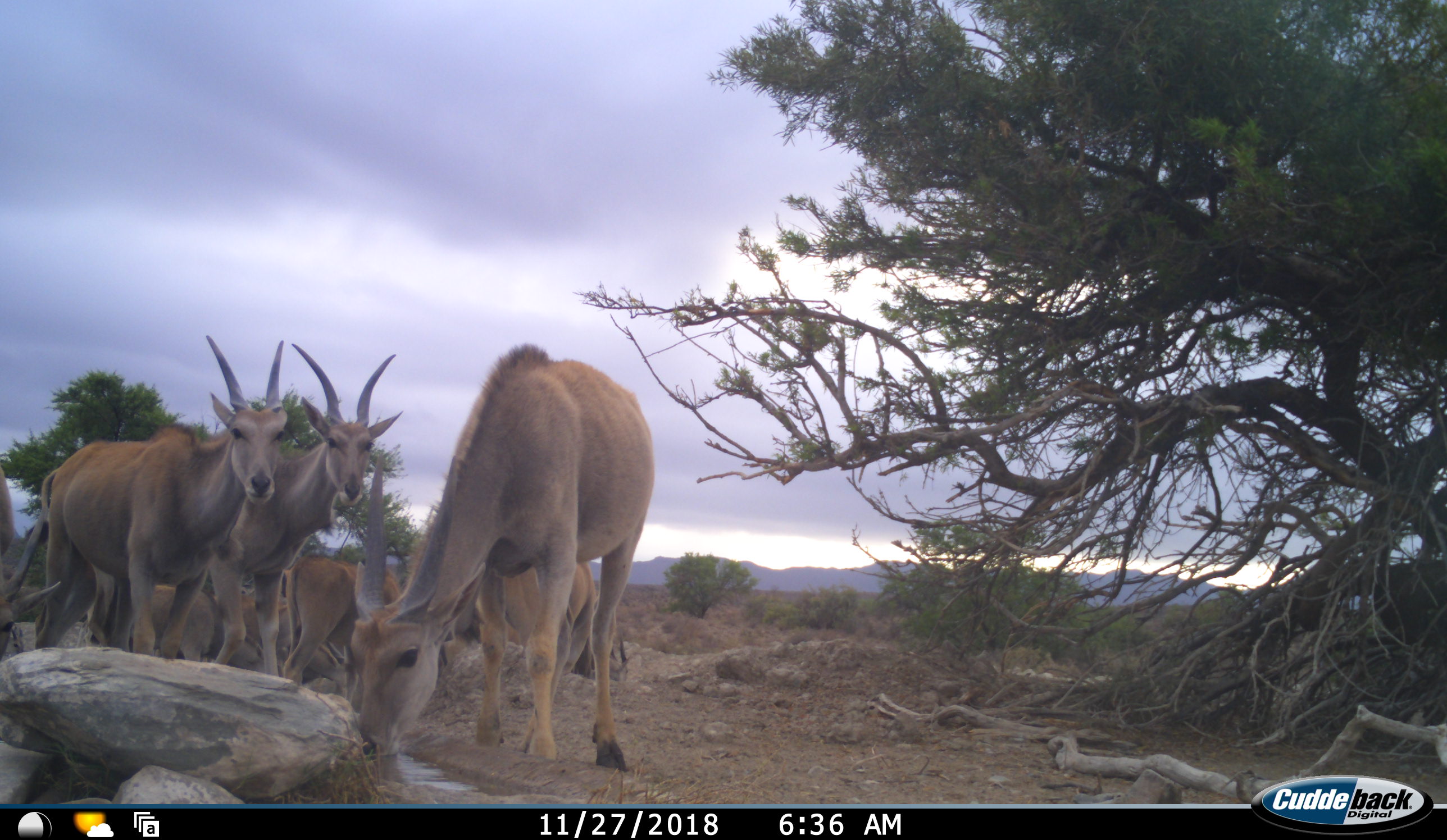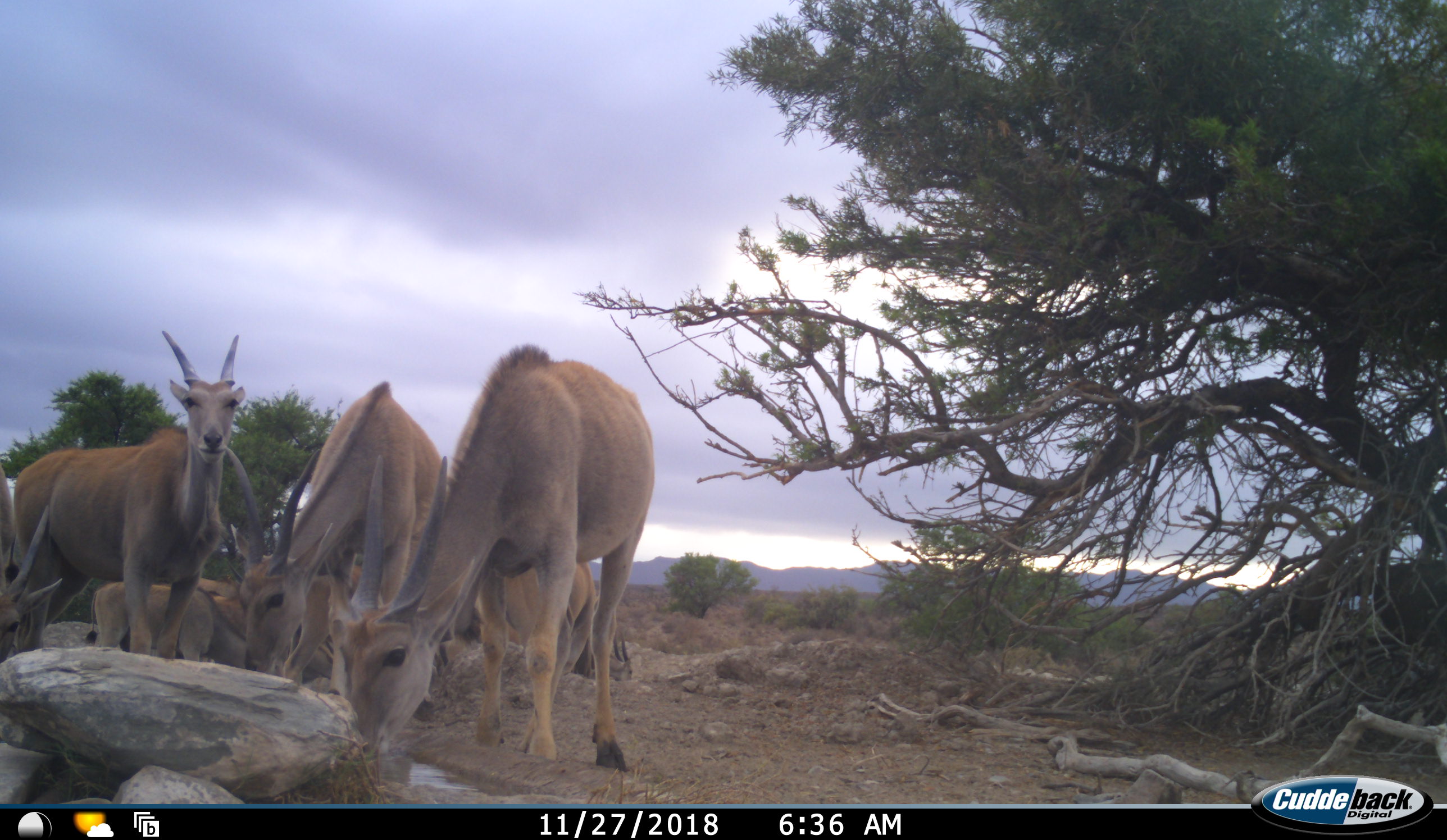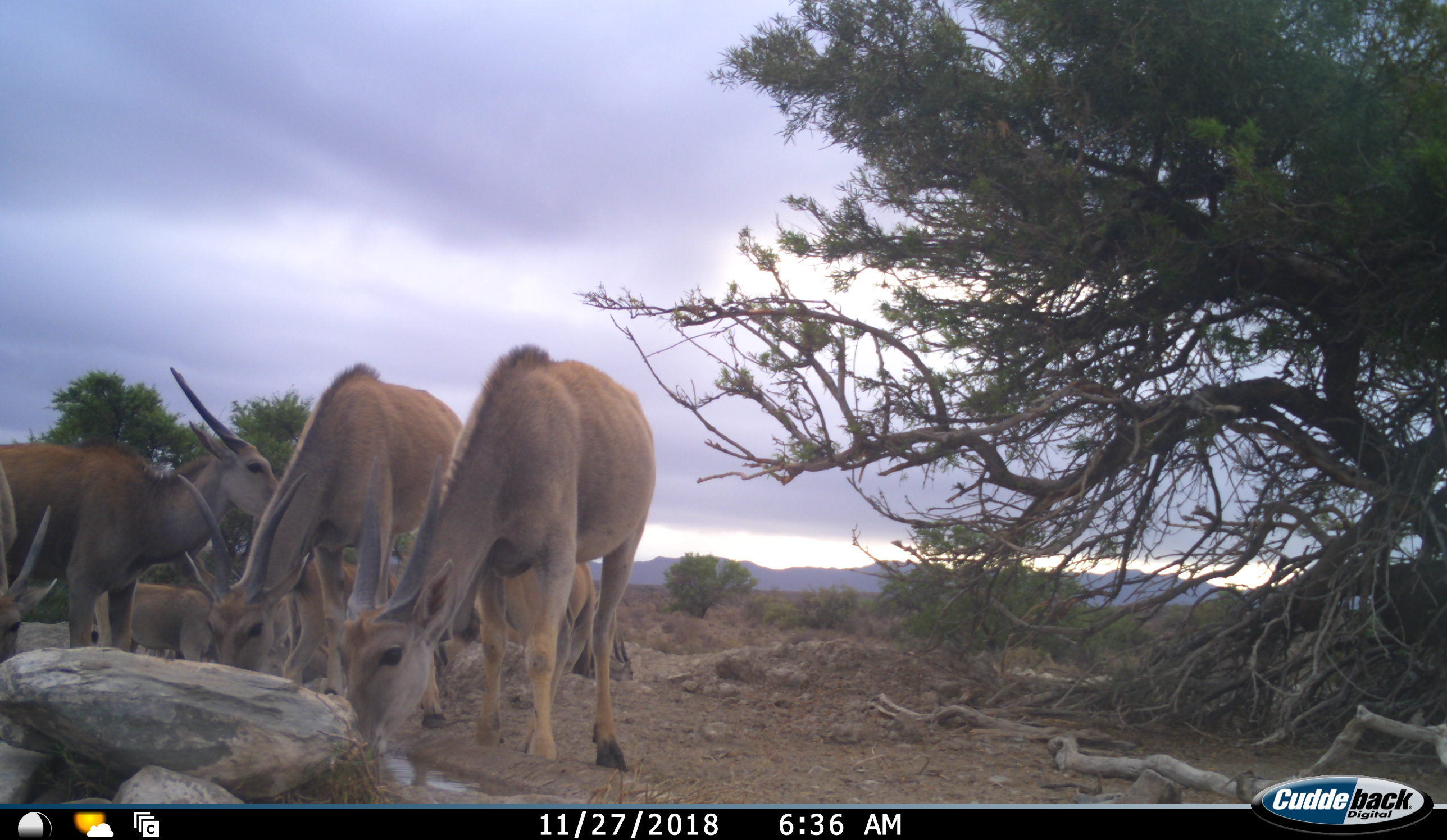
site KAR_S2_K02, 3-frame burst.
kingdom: Animalia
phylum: Chordata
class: Mammalia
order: Artiodactyla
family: Bovidae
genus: Tragelaphus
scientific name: Tragelaphus oryx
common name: eland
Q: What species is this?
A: Eland (Tragelaphus oryx).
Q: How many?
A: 8.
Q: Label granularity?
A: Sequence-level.